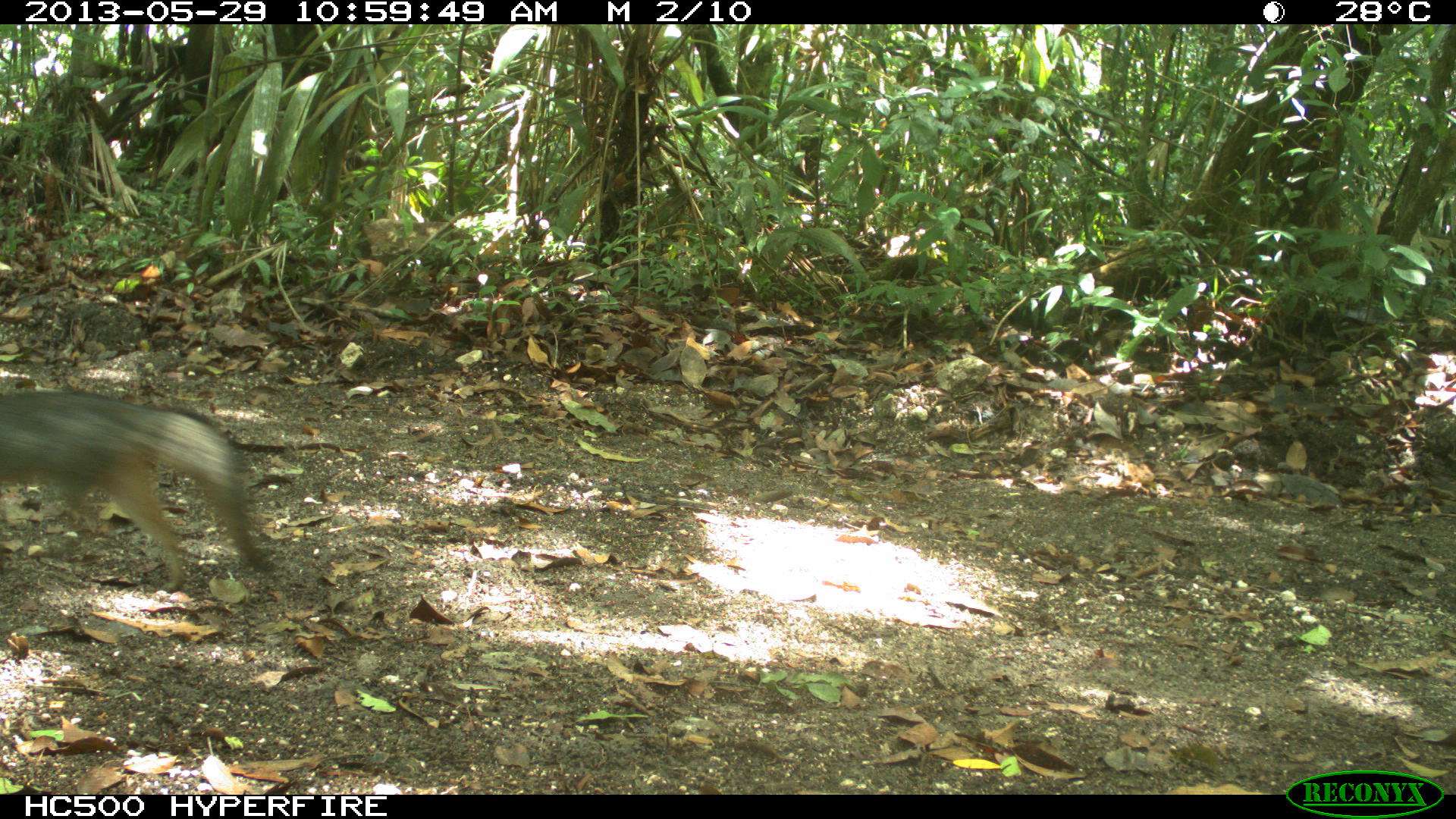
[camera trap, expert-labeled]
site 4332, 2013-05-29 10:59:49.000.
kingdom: Animalia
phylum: Chordata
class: Mammalia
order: Carnivora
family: Canidae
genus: Urocyon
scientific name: Urocyon cinereoargenteus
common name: gray fox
Urocyon cinereoargenteus (gray fox), count 1.